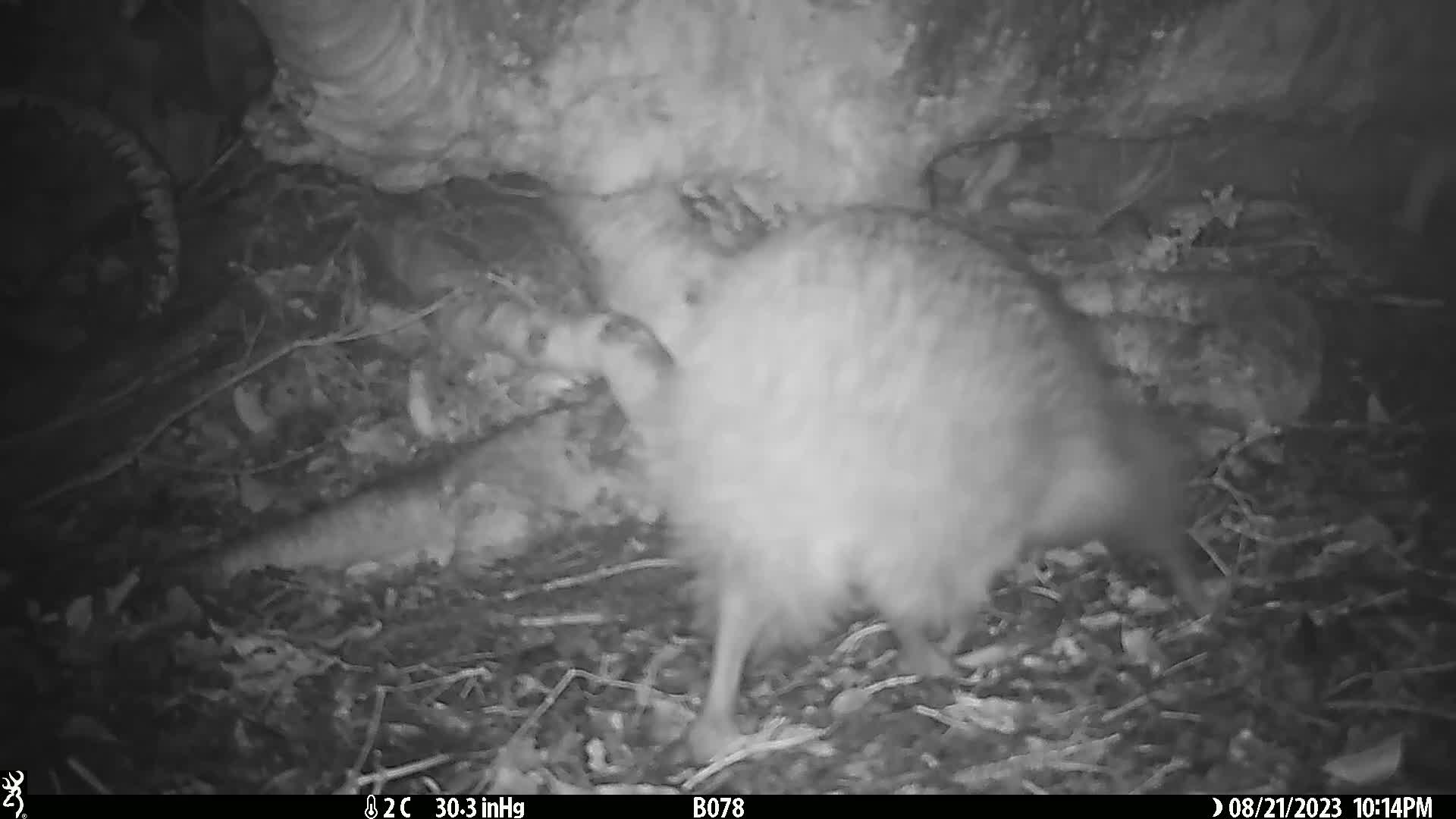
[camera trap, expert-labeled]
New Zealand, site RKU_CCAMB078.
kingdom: Animalia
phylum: Chordata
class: Aves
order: Apterygiformes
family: Apterygidae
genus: Apteryx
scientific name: Apteryx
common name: kiwi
Kiwi (Apteryx).